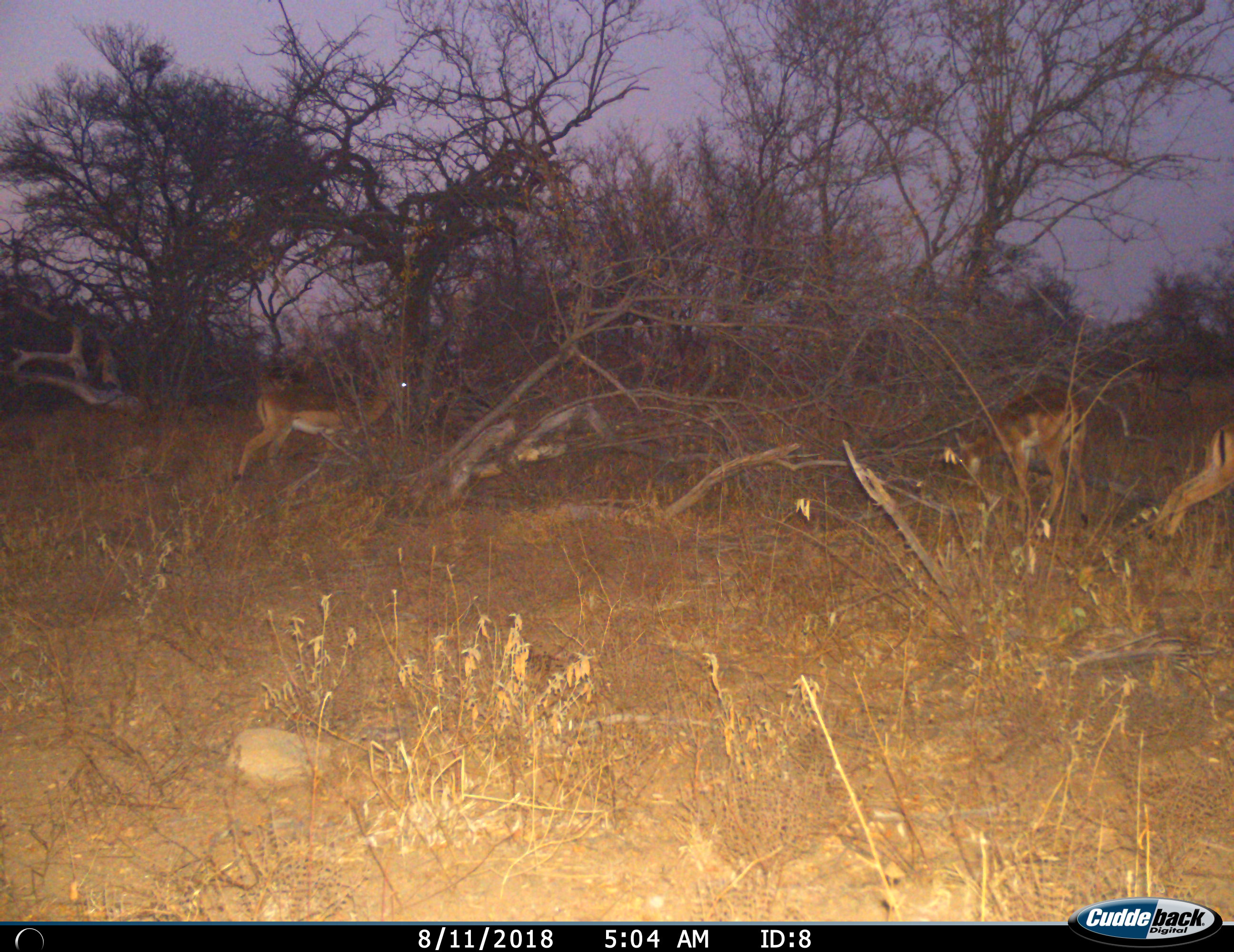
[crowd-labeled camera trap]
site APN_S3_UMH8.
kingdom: Animalia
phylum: Chordata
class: Mammalia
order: Artiodactyla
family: Bovidae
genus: Aepyceros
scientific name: Aepyceros melampus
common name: impala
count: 3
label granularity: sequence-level